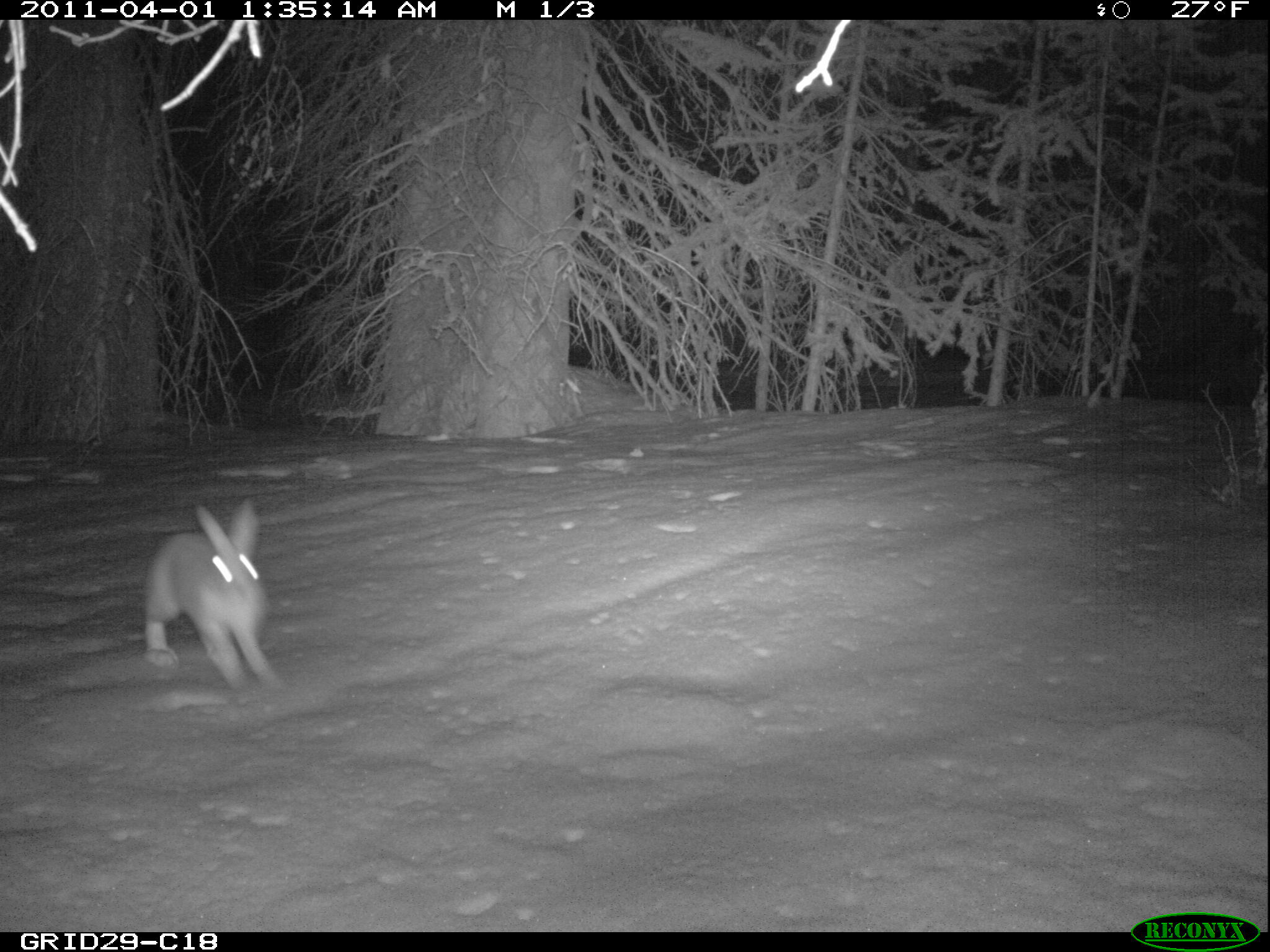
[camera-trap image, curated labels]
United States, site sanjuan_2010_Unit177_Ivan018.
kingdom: Animalia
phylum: Chordata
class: Mammalia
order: Lagomorpha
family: Leporidae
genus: Lepus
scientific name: Lepus americanus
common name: snowshoe hare